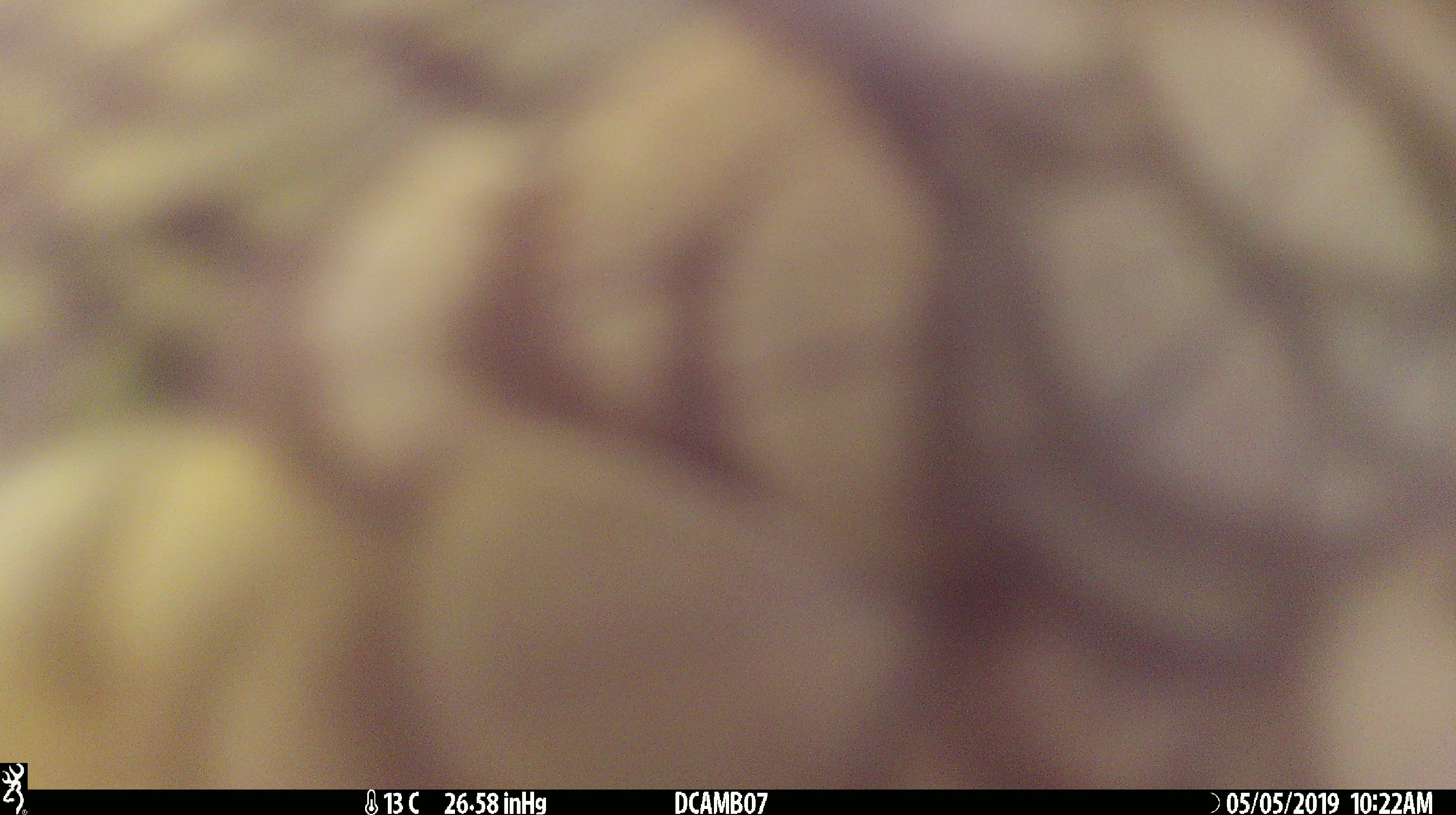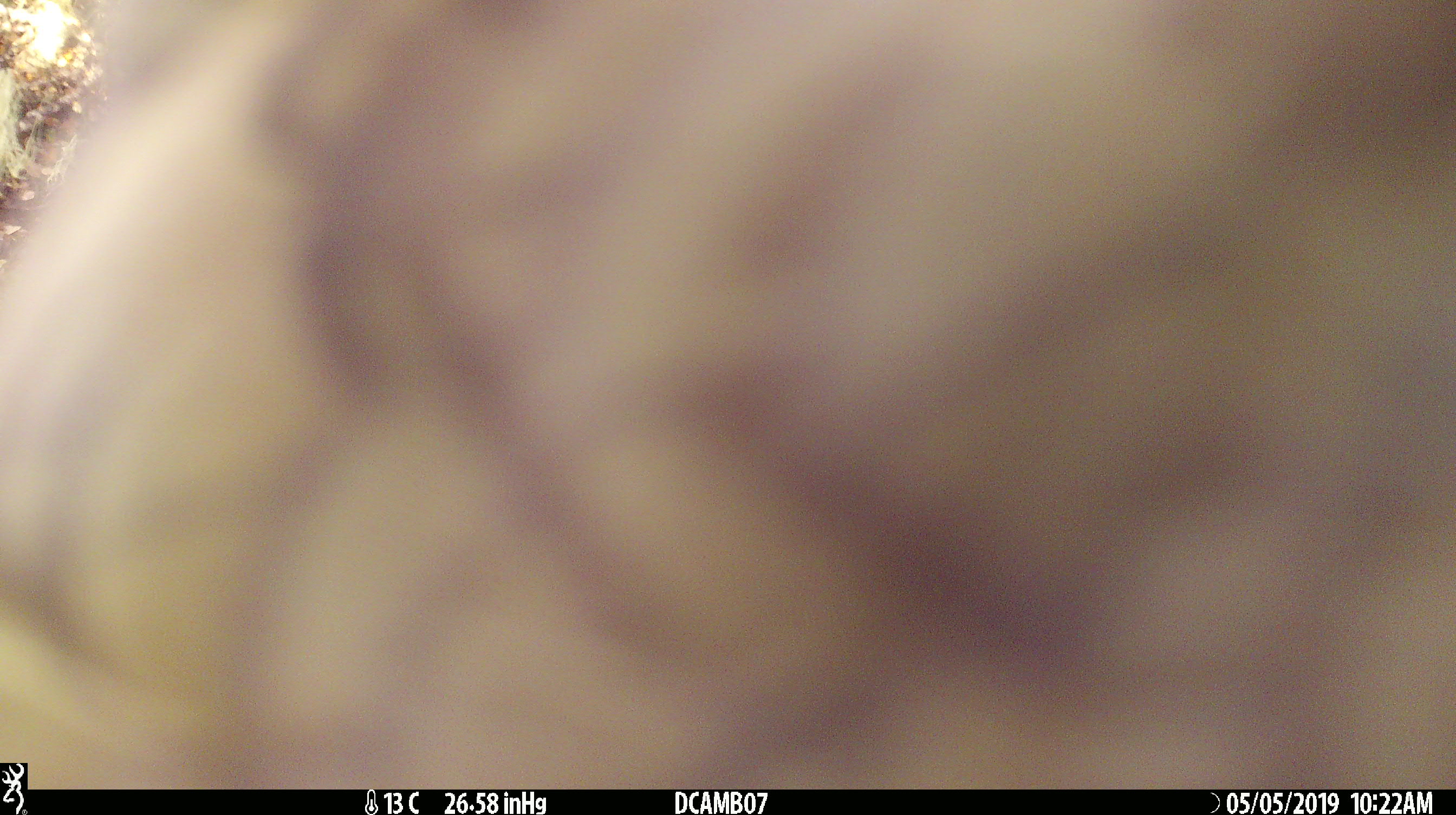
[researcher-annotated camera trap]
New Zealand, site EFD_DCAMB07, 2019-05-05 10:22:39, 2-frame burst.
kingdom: Animalia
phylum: Chordata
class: Aves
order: Psittaciformes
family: Strigopidae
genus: Nestor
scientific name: Nestor notabilis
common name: kea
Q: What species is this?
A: Kea (Nestor notabilis).